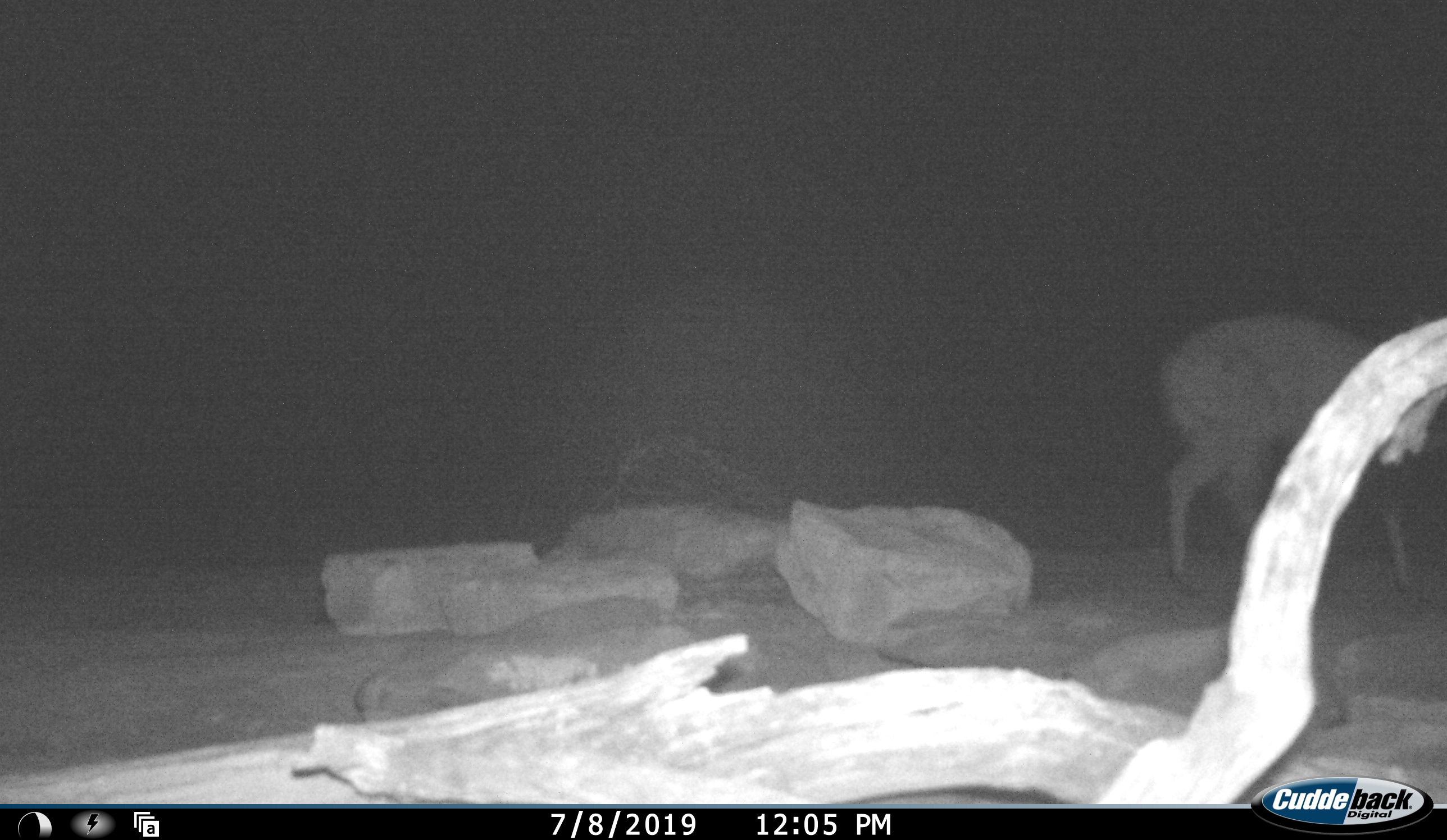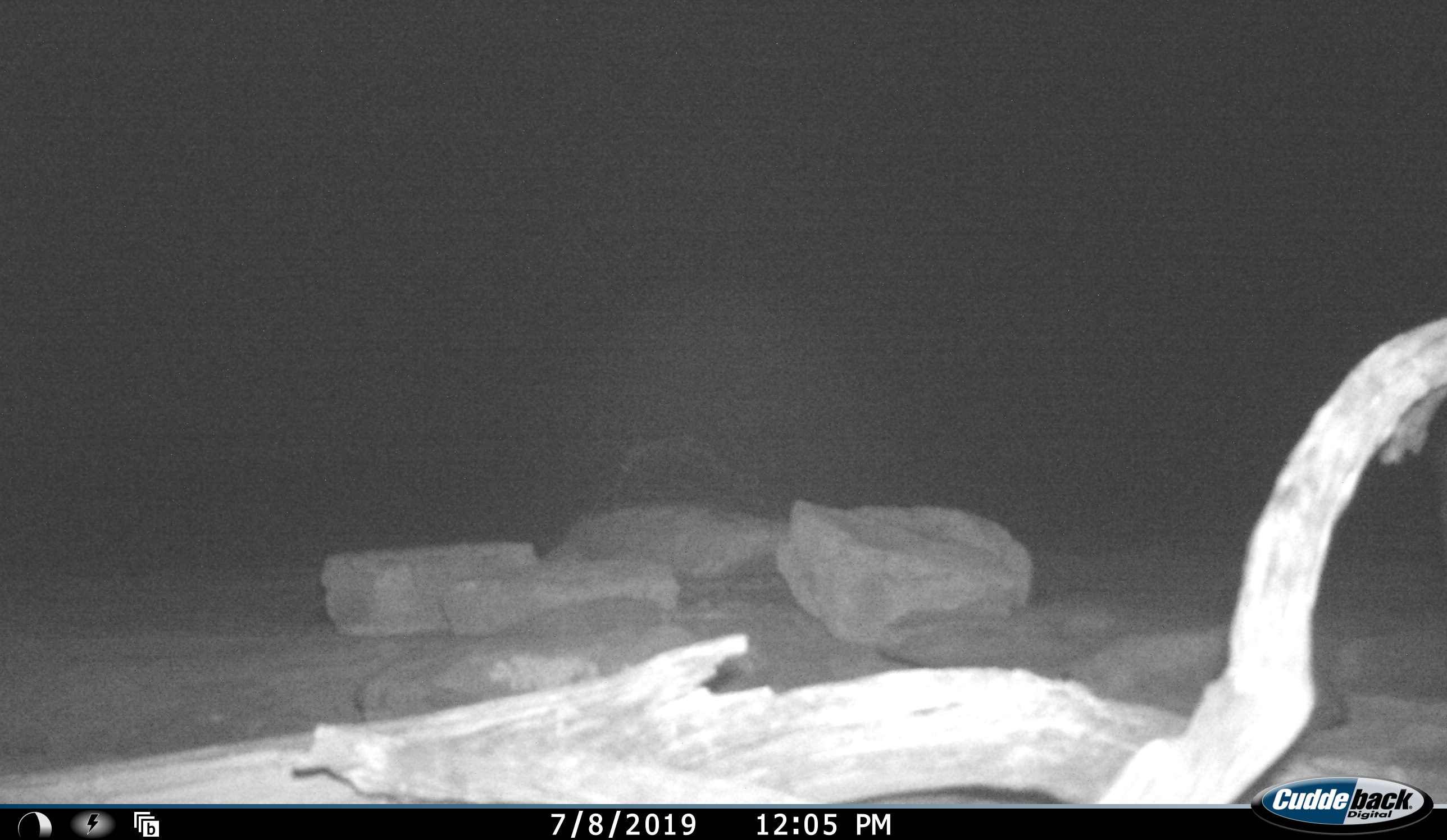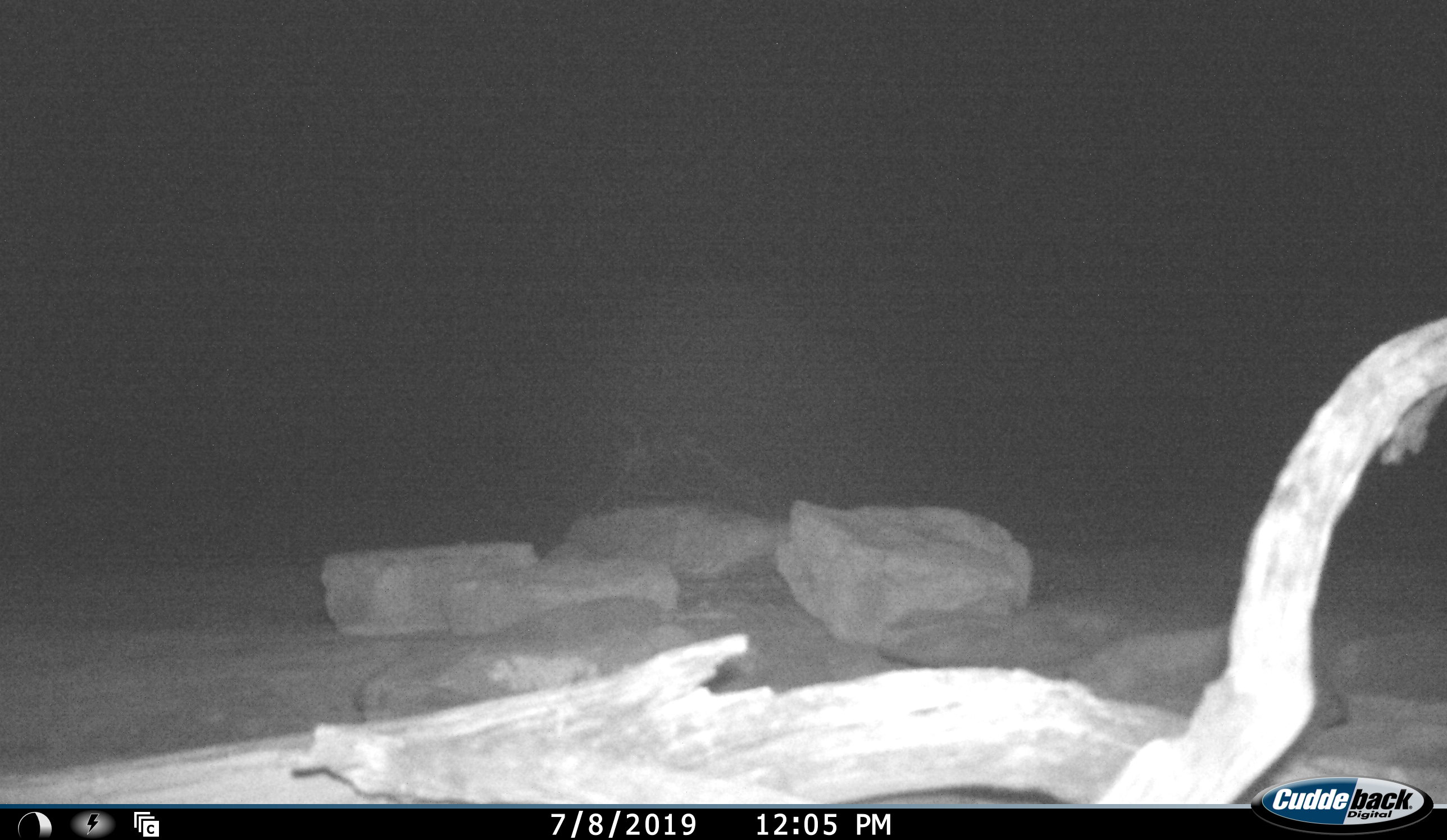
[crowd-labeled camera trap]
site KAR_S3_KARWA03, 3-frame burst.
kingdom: Animalia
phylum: Chordata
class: Mammalia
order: Artiodactyla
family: Bovidae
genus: Sylvicapra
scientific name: Sylvicapra grimmia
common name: common duiker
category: duikercommongrey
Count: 1.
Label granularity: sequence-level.